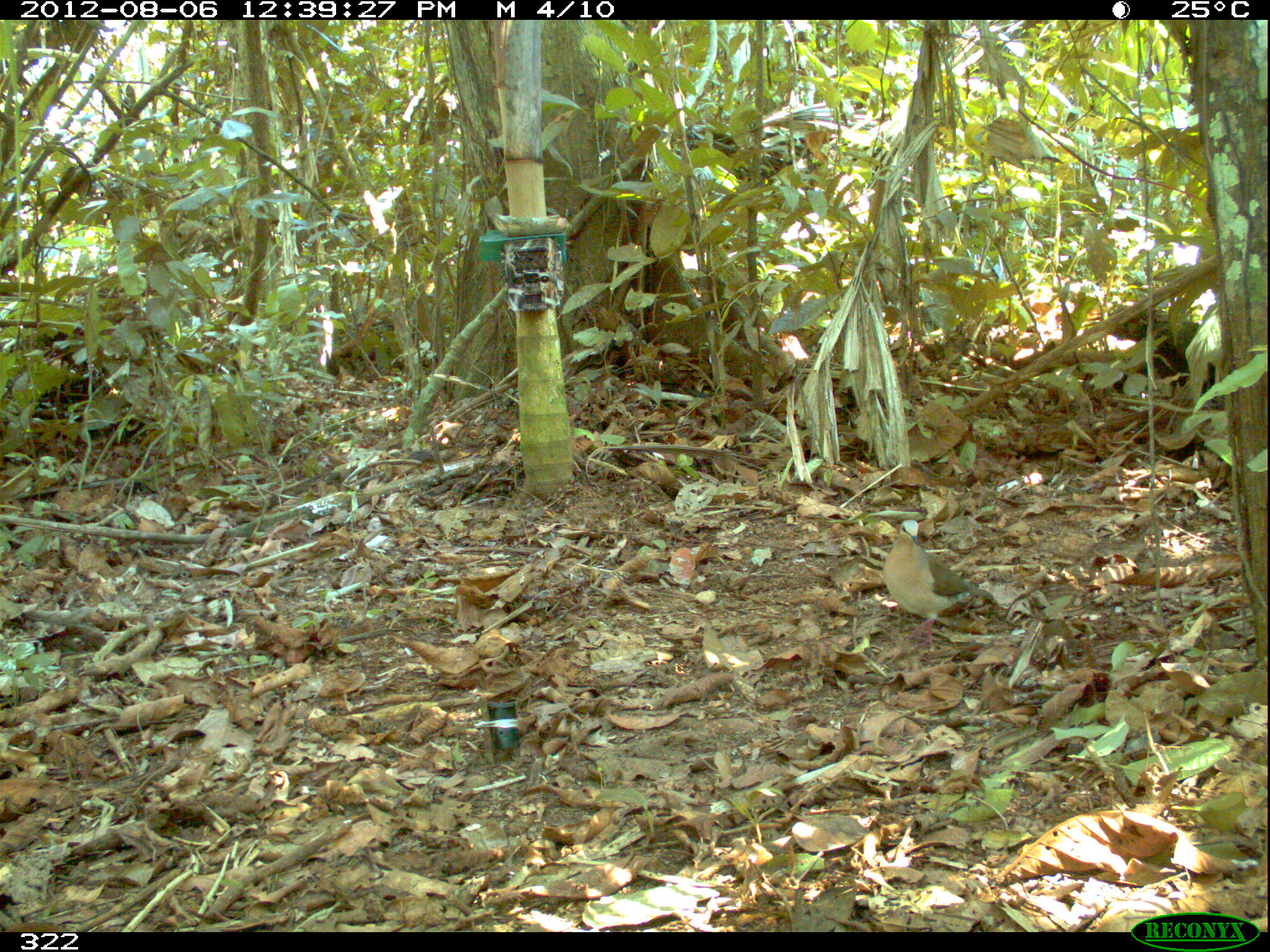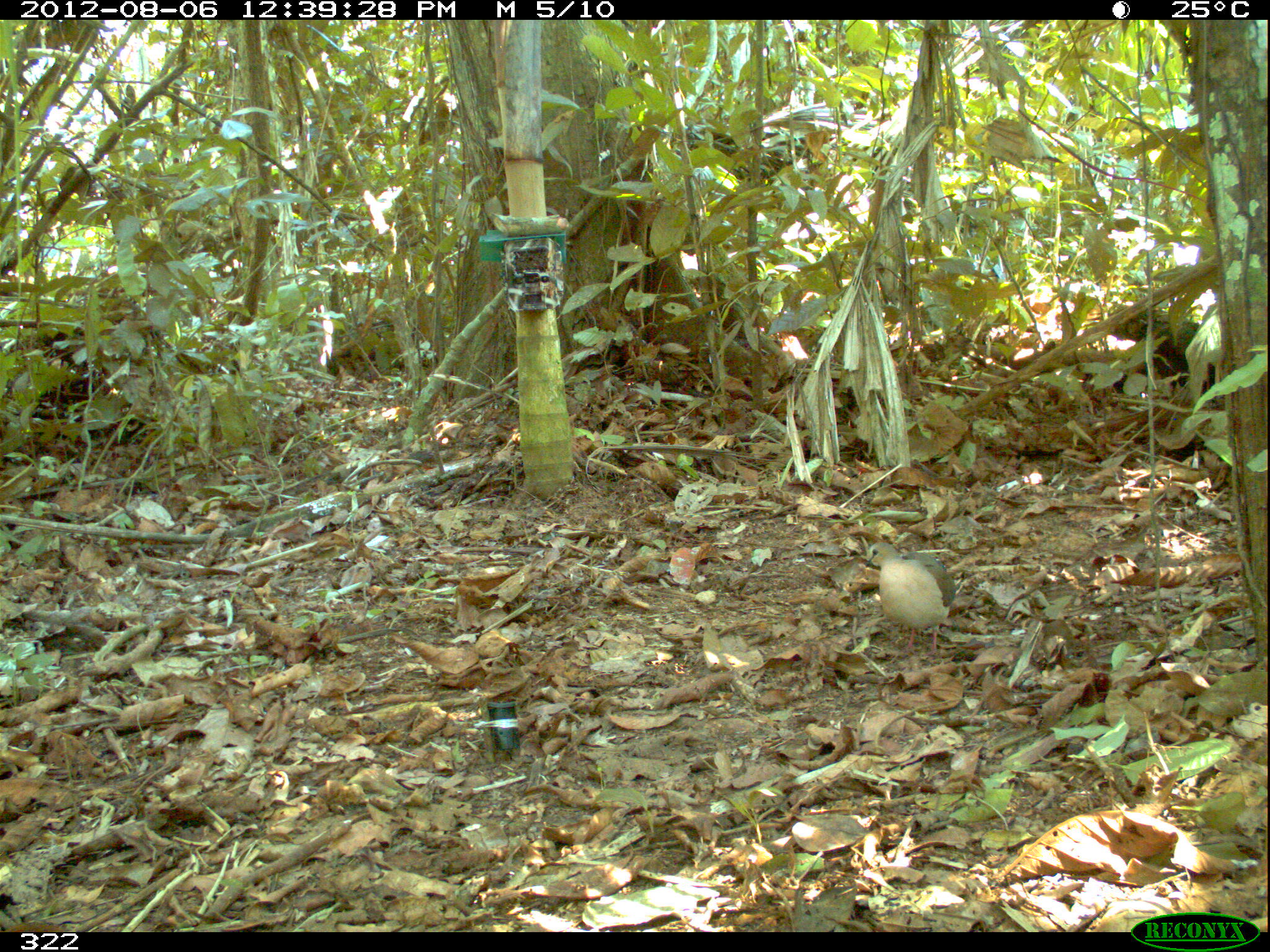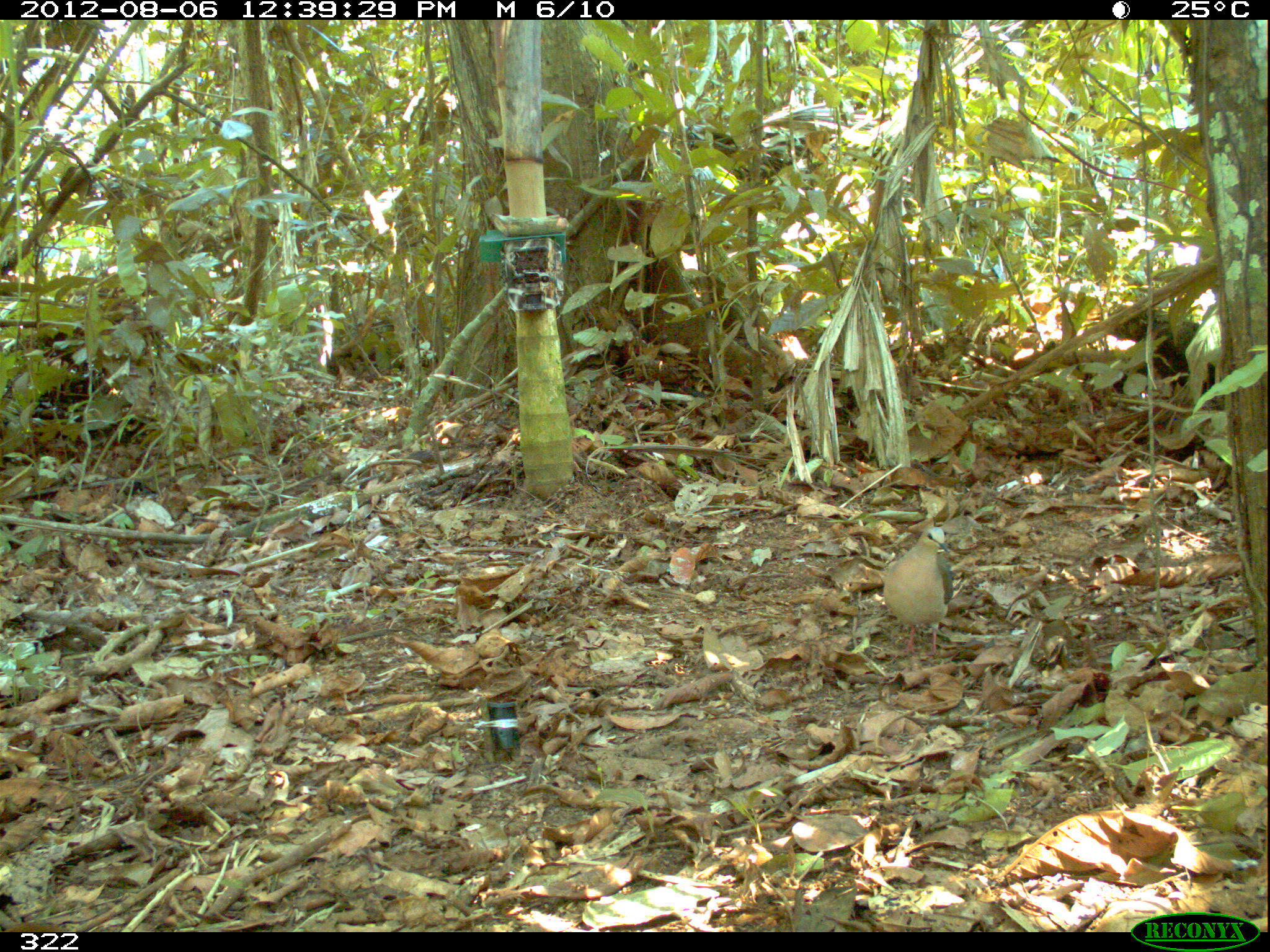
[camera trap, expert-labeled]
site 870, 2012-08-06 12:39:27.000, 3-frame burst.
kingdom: Animalia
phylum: Chordata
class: Aves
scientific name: Aves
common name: bird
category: unknown bird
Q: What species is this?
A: Unknown bird (bird) (Aves).